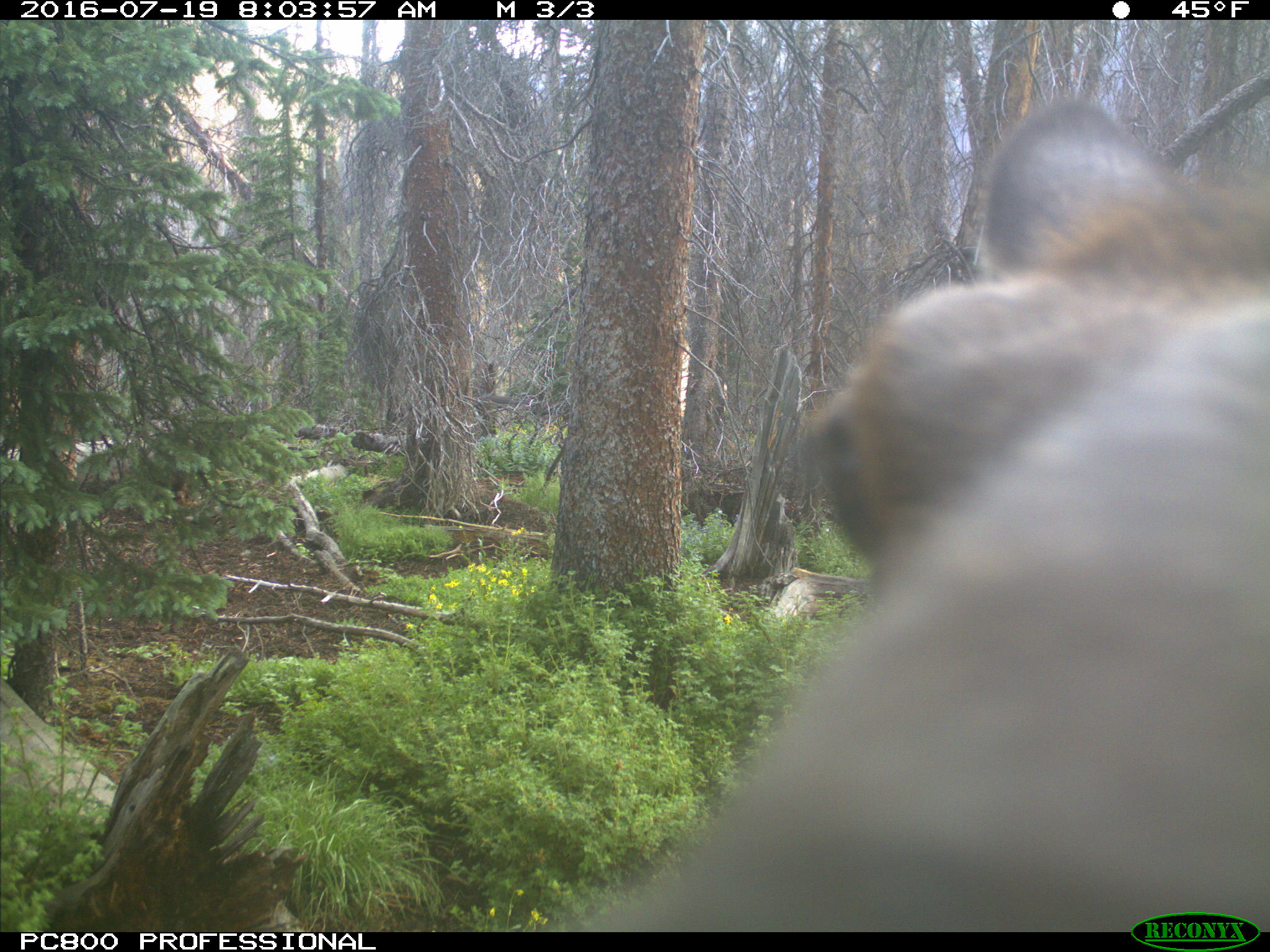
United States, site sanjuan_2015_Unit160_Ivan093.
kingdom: Animalia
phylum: Chordata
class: Mammalia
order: Artiodactyla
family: Cervidae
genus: Cervus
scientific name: Cervus elaphus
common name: red deer